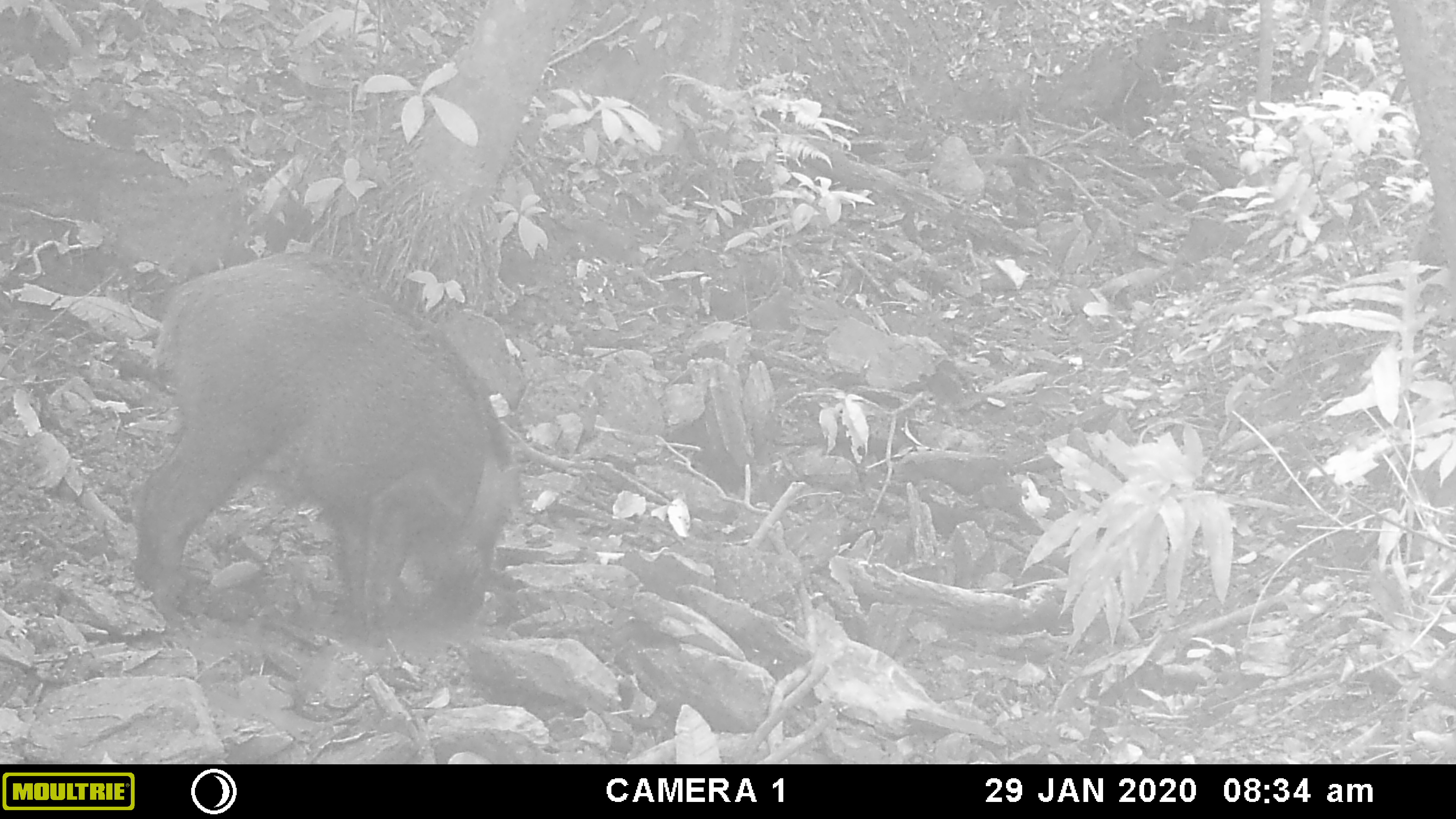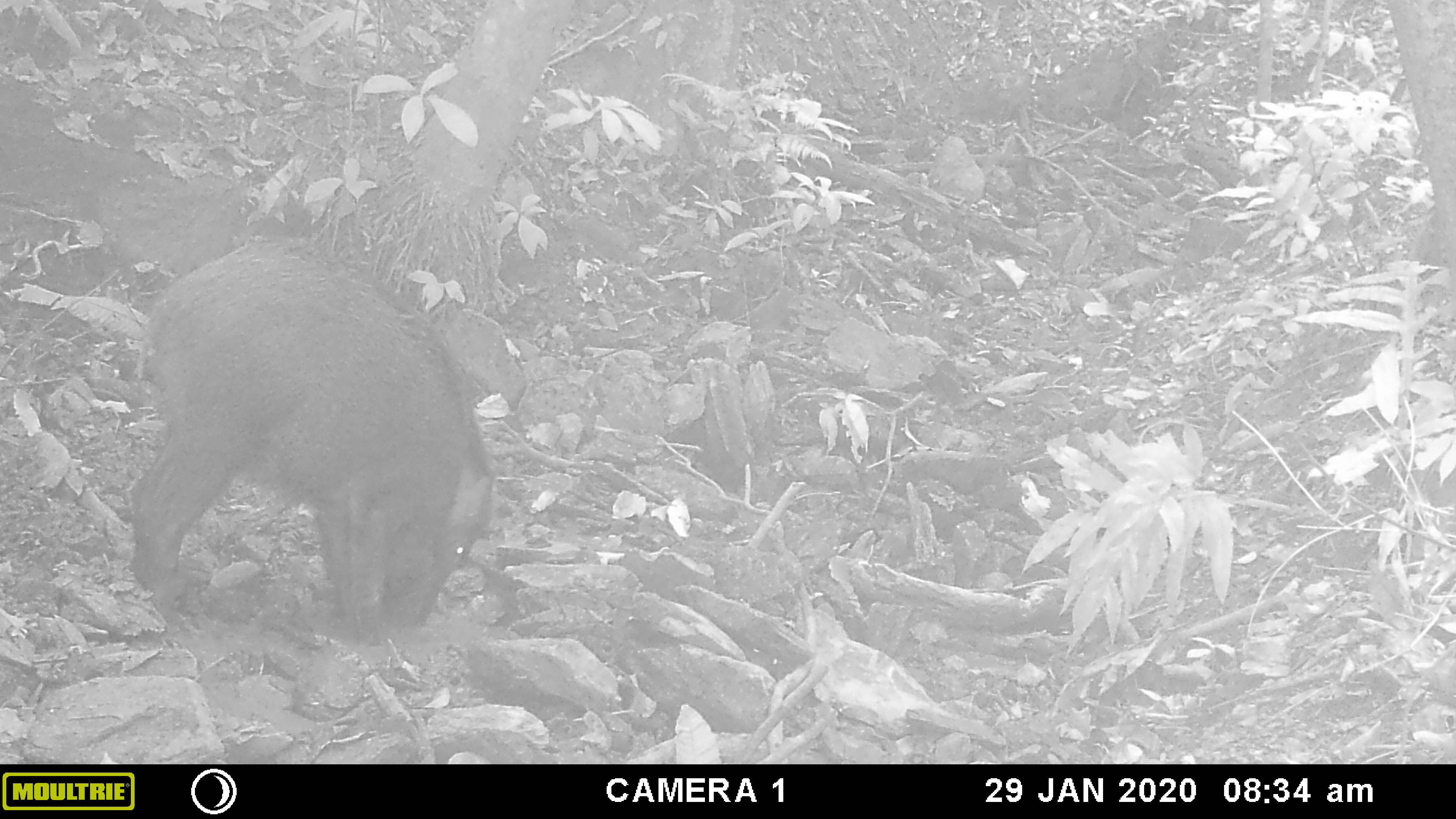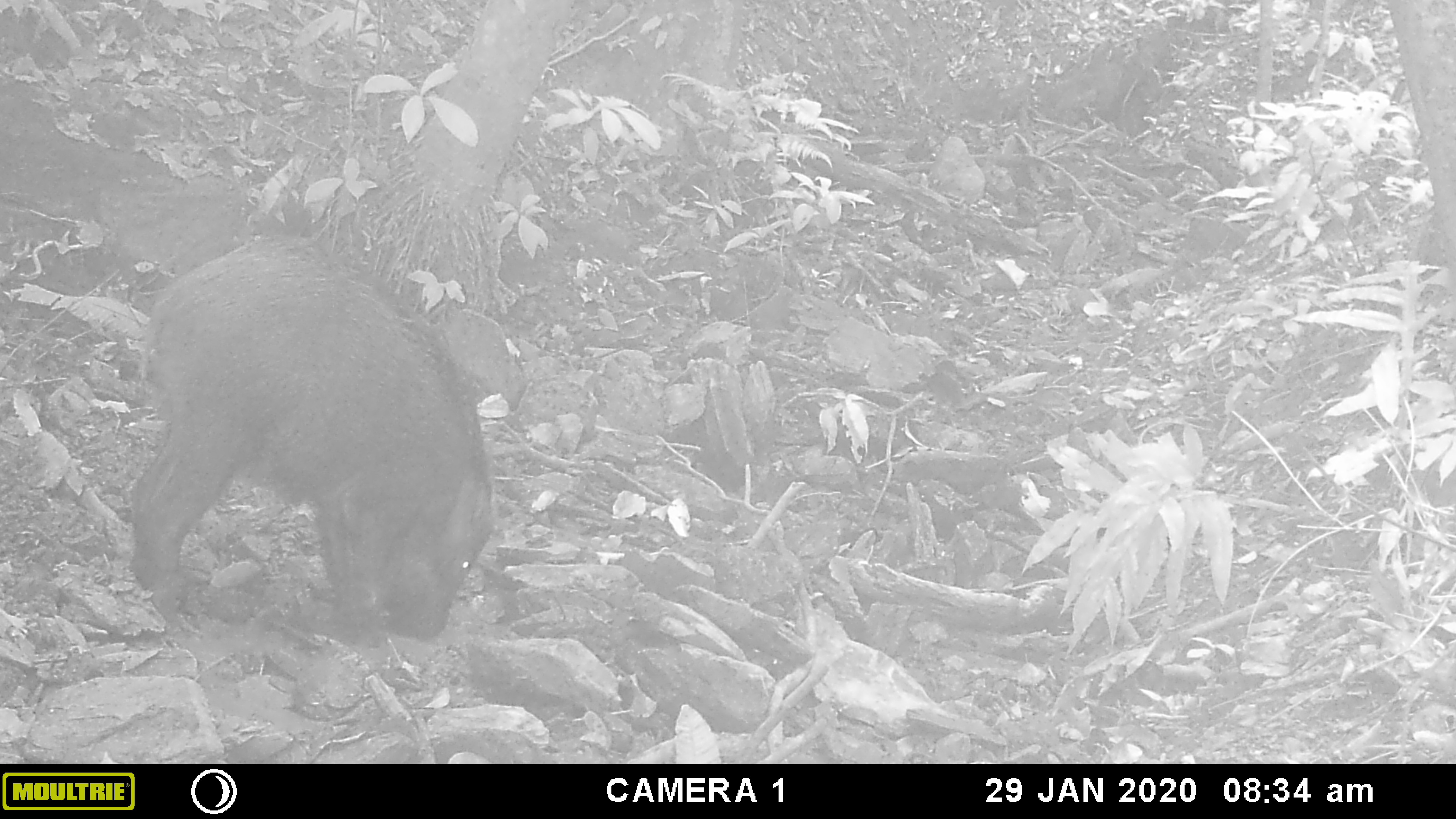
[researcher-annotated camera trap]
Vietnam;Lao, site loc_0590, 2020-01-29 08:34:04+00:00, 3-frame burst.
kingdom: Animalia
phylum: Chordata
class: Mammalia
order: Artiodactyla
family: Suidae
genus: Sus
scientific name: Sus scrofa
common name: eurasian wild pig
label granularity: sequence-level